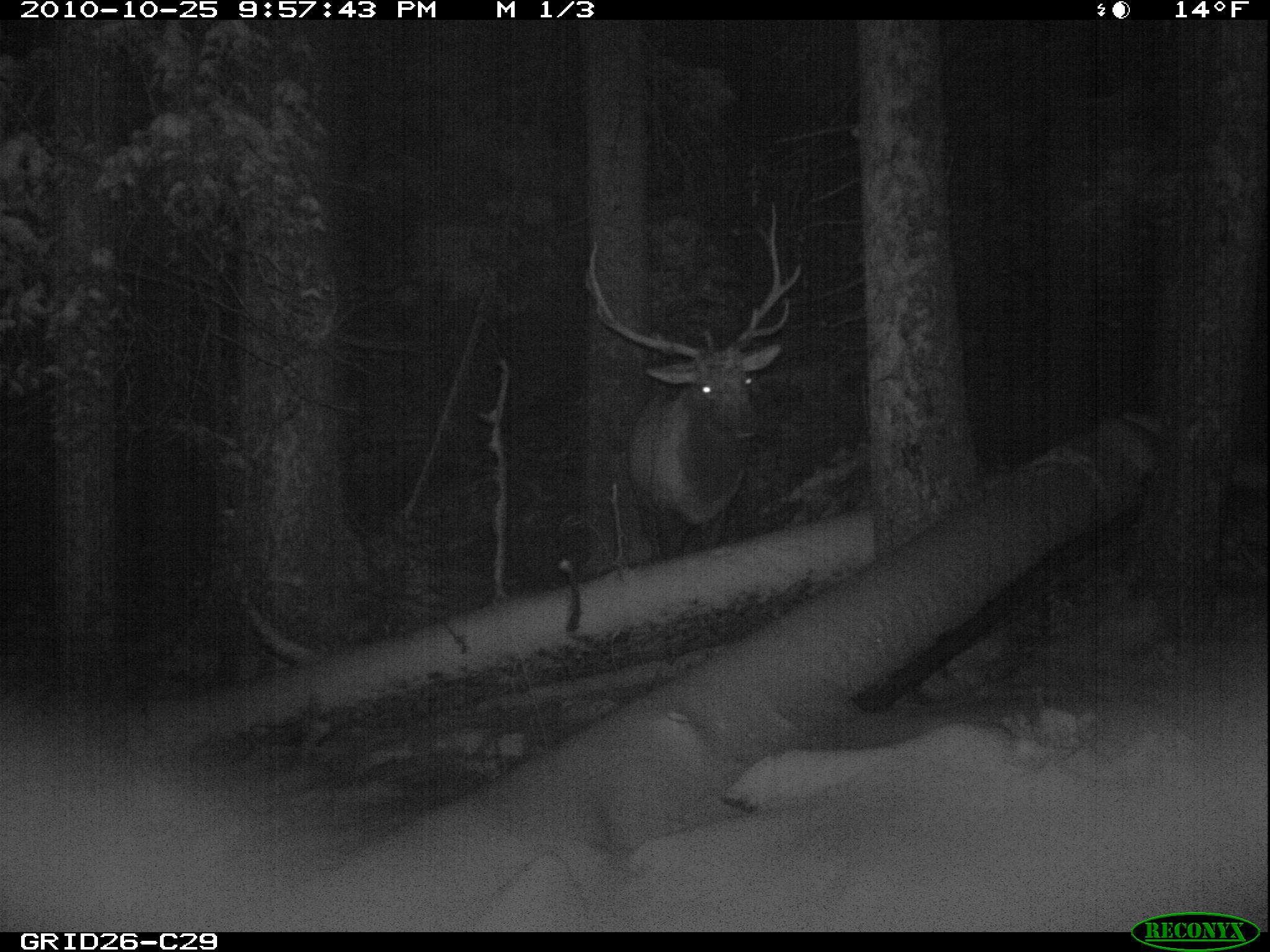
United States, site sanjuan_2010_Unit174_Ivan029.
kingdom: Animalia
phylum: Chordata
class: Mammalia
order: Artiodactyla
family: Cervidae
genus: Cervus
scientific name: Cervus elaphus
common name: red deer